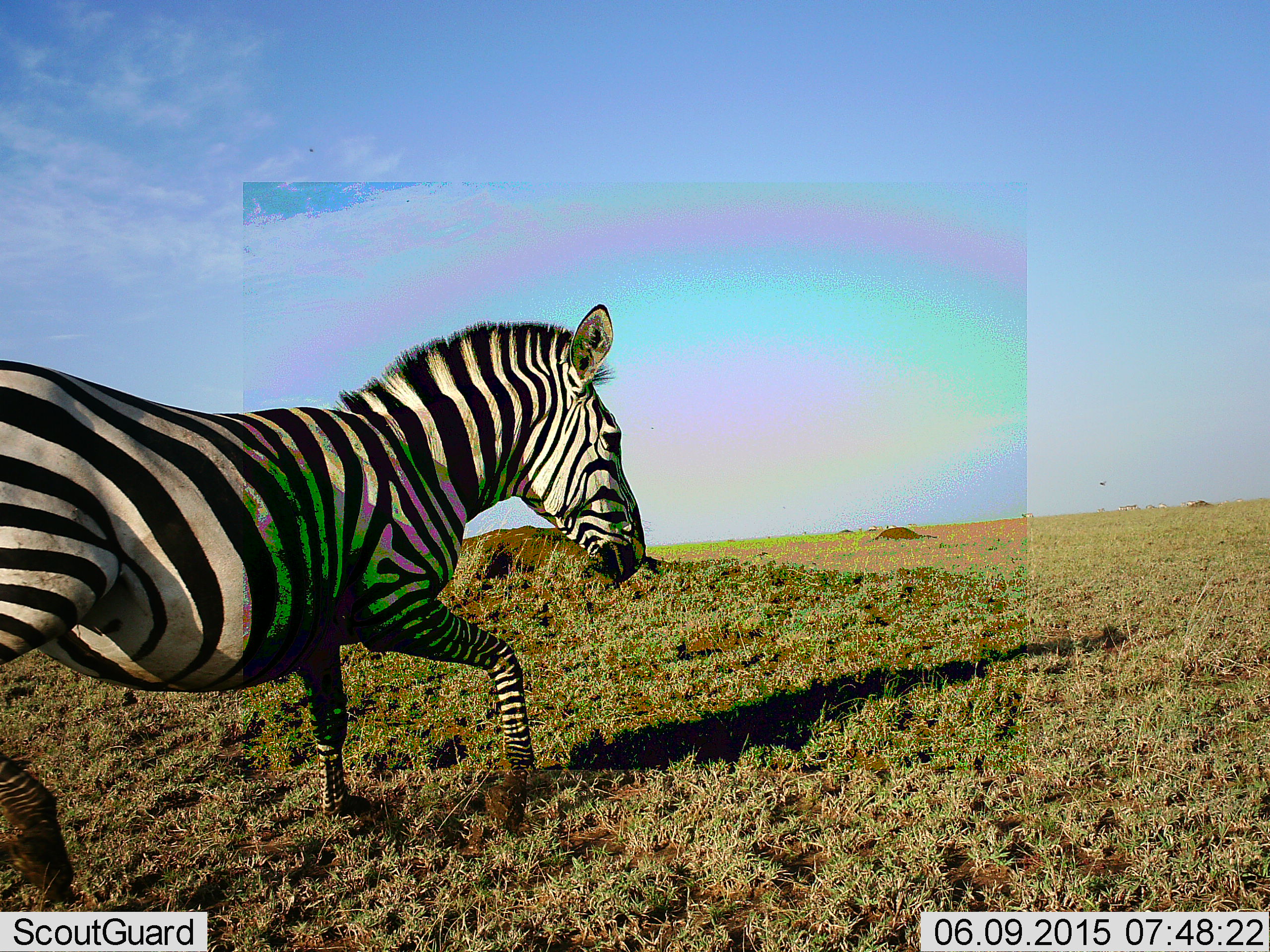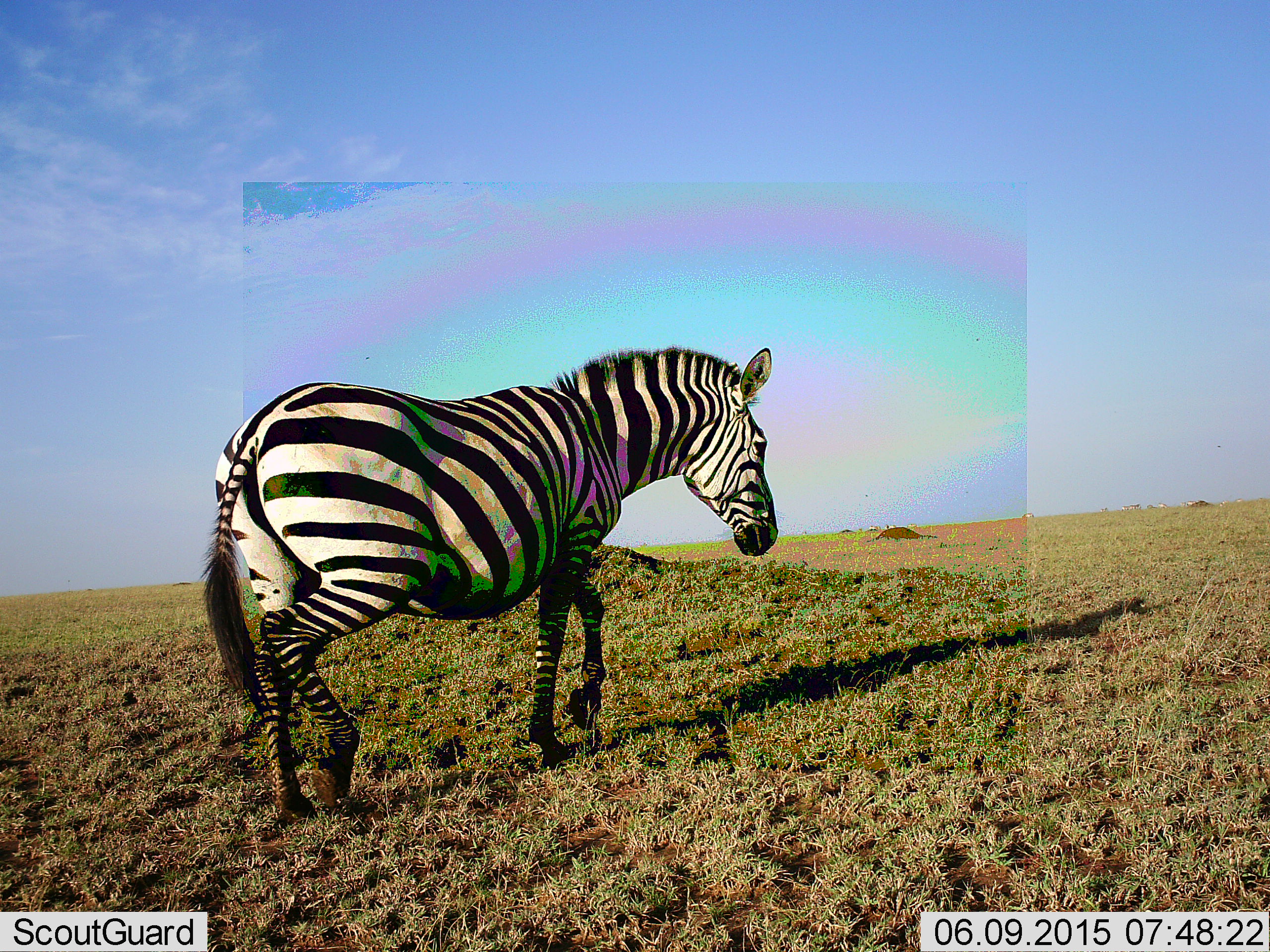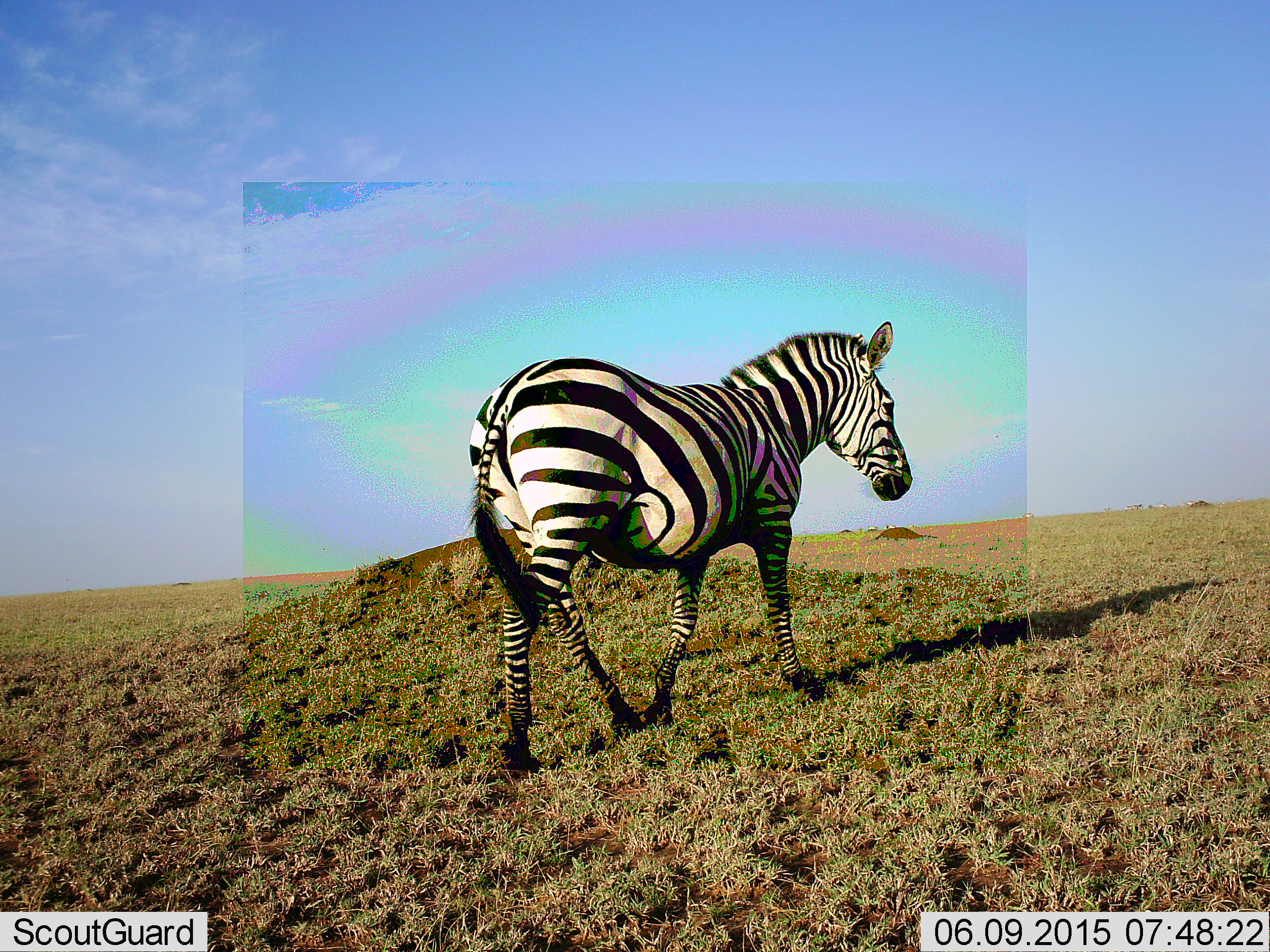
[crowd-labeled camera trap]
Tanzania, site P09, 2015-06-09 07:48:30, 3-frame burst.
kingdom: Animalia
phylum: Chordata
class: Mammalia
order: Perissodactyla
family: Equidae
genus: Equus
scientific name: Equus quagga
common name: plains zebra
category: zebra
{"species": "zebra (plains zebra) (Equus quagga)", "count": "1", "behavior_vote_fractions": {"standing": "10%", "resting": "0%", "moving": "90%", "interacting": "0%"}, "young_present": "0%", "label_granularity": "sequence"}